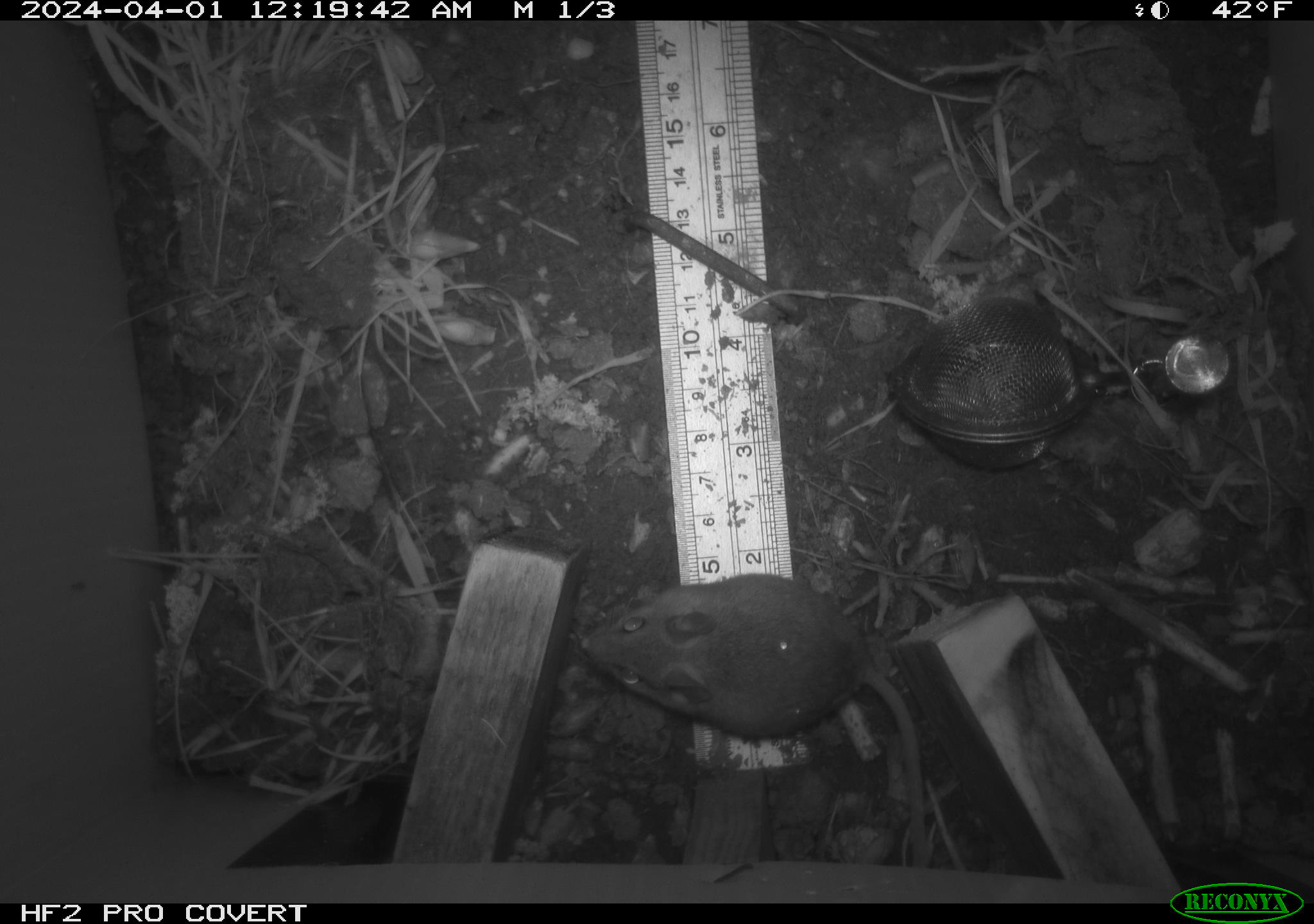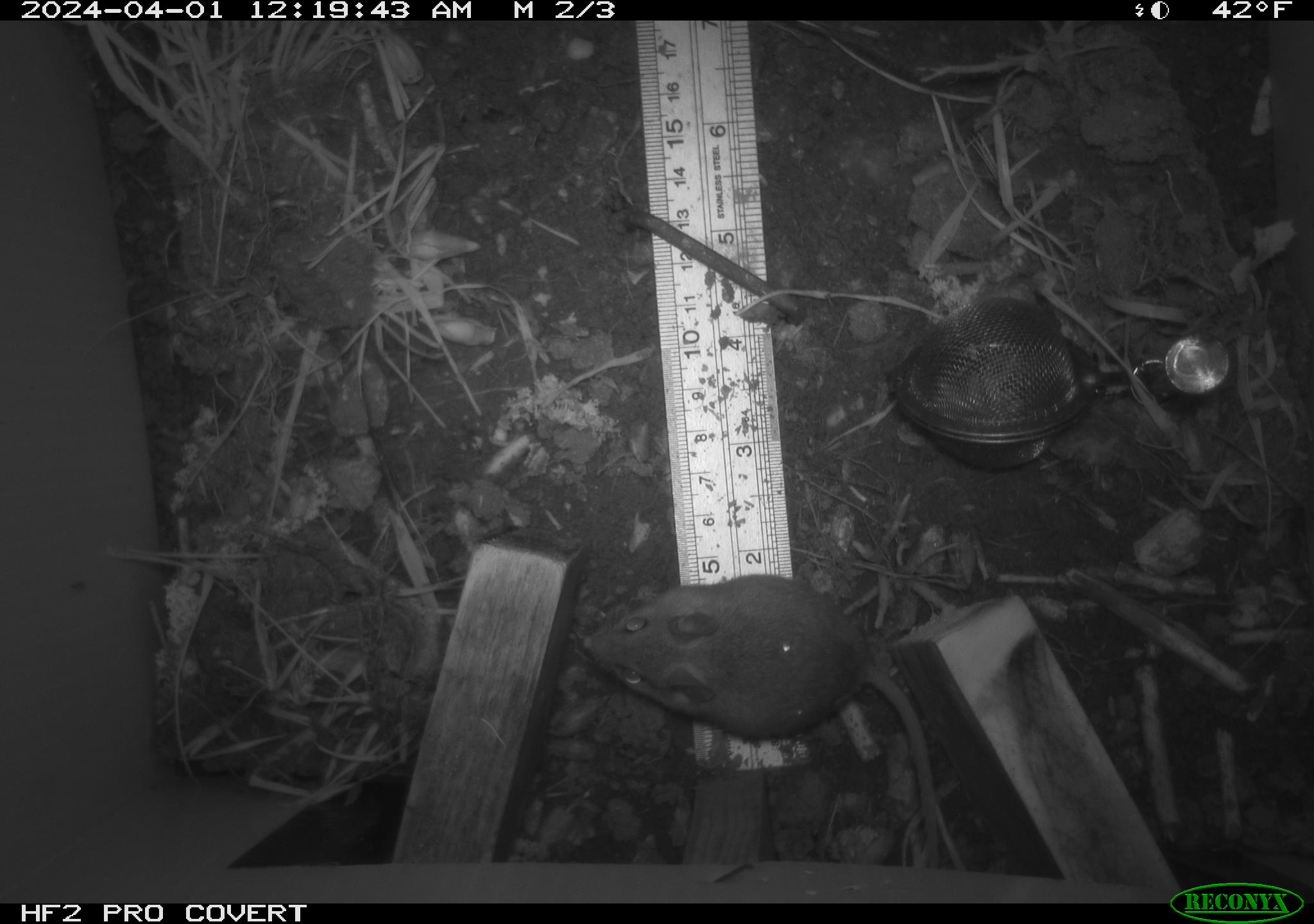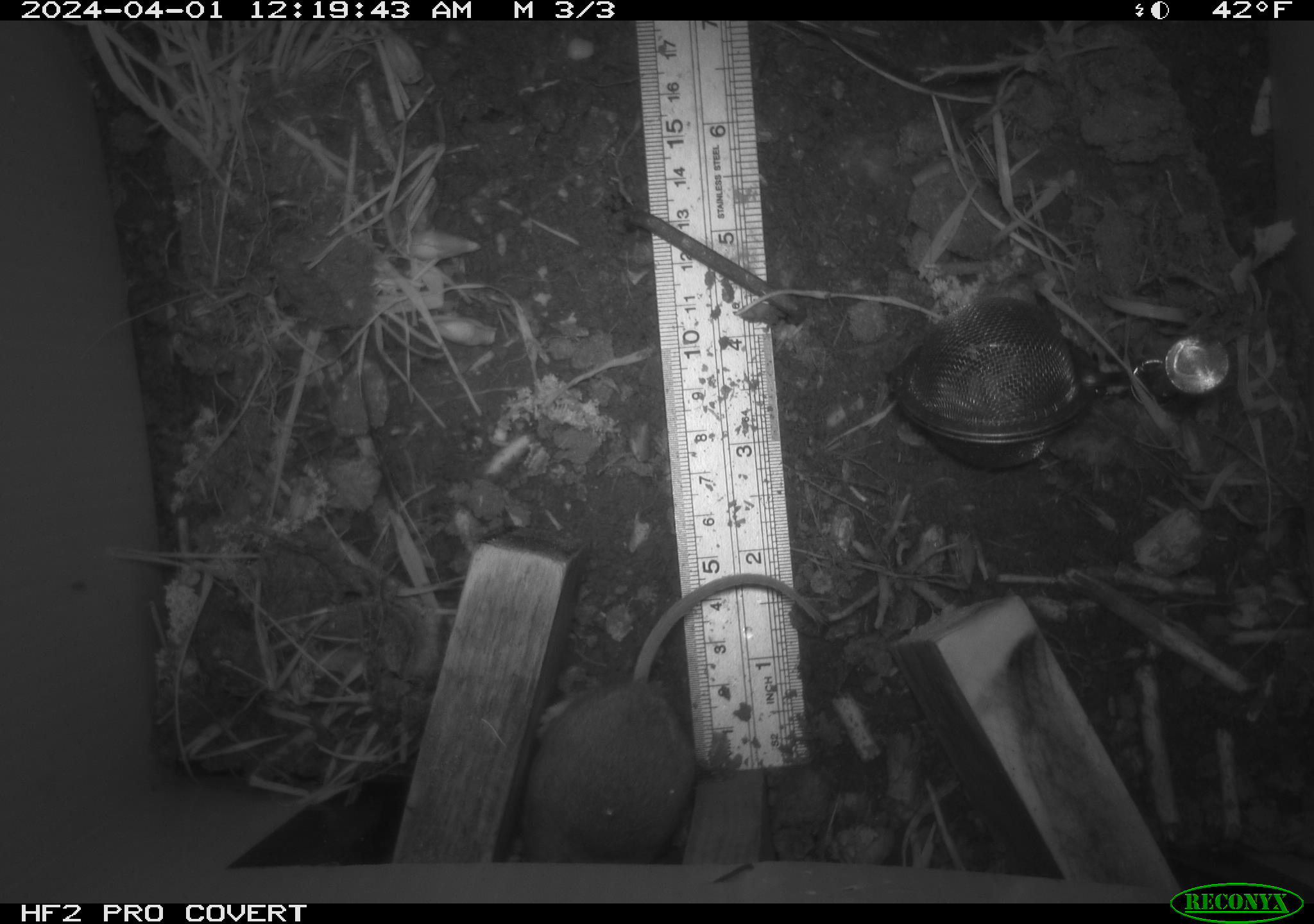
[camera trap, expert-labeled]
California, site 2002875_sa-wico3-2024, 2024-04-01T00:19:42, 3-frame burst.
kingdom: Animalia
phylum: Chordata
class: Mammalia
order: Rodentia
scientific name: Rodentia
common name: mouse species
Mouse species (Rodentia).